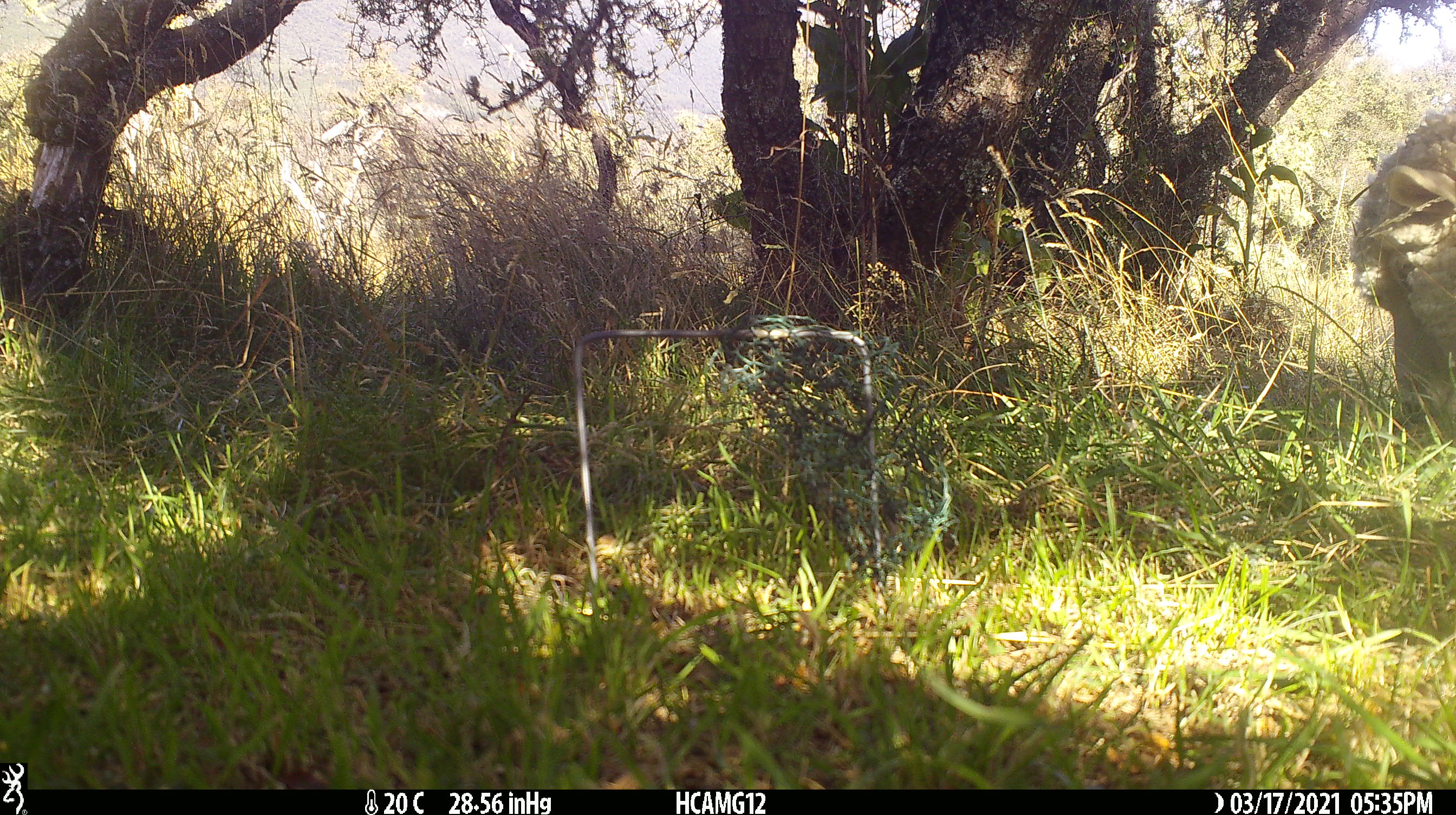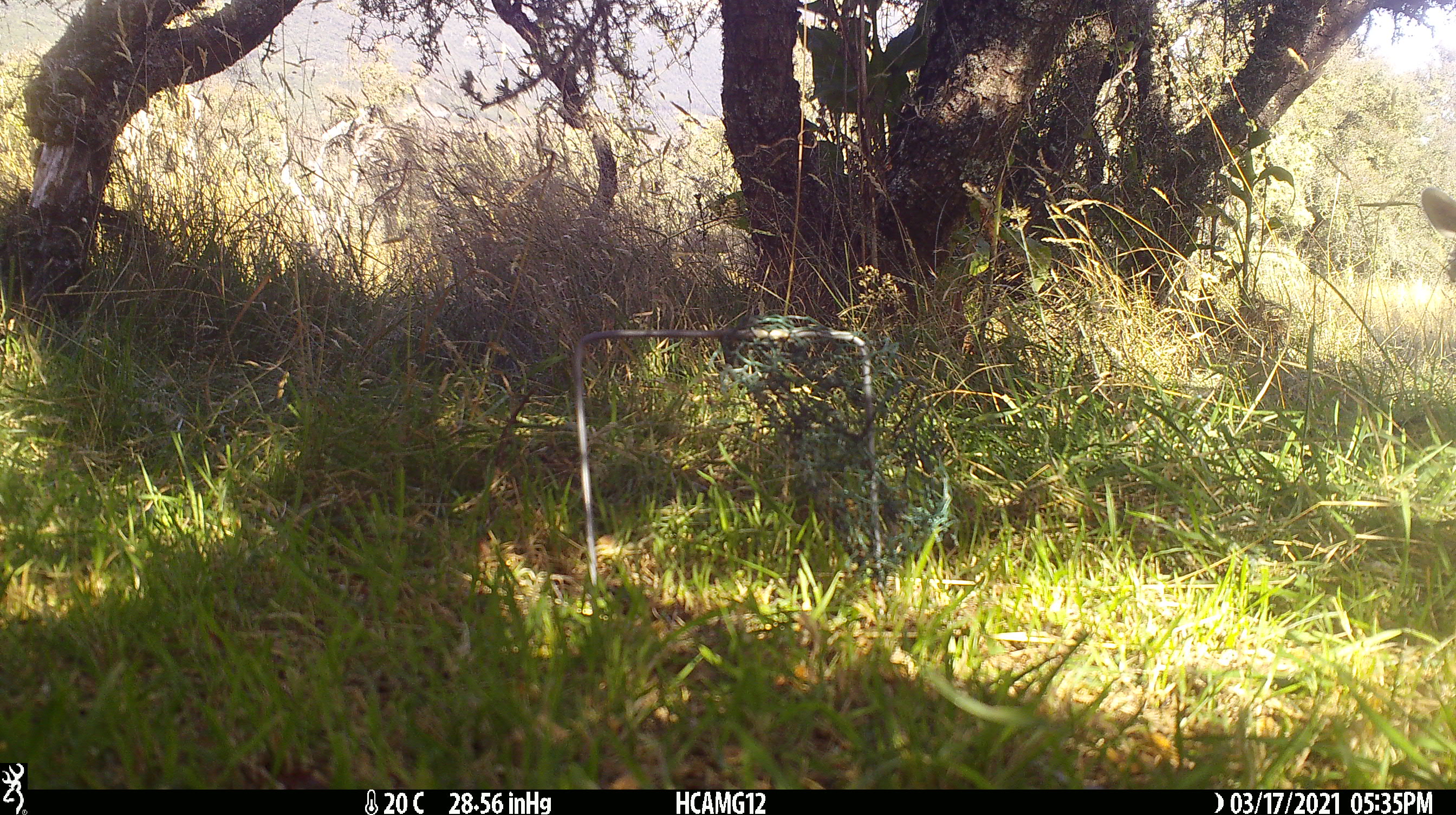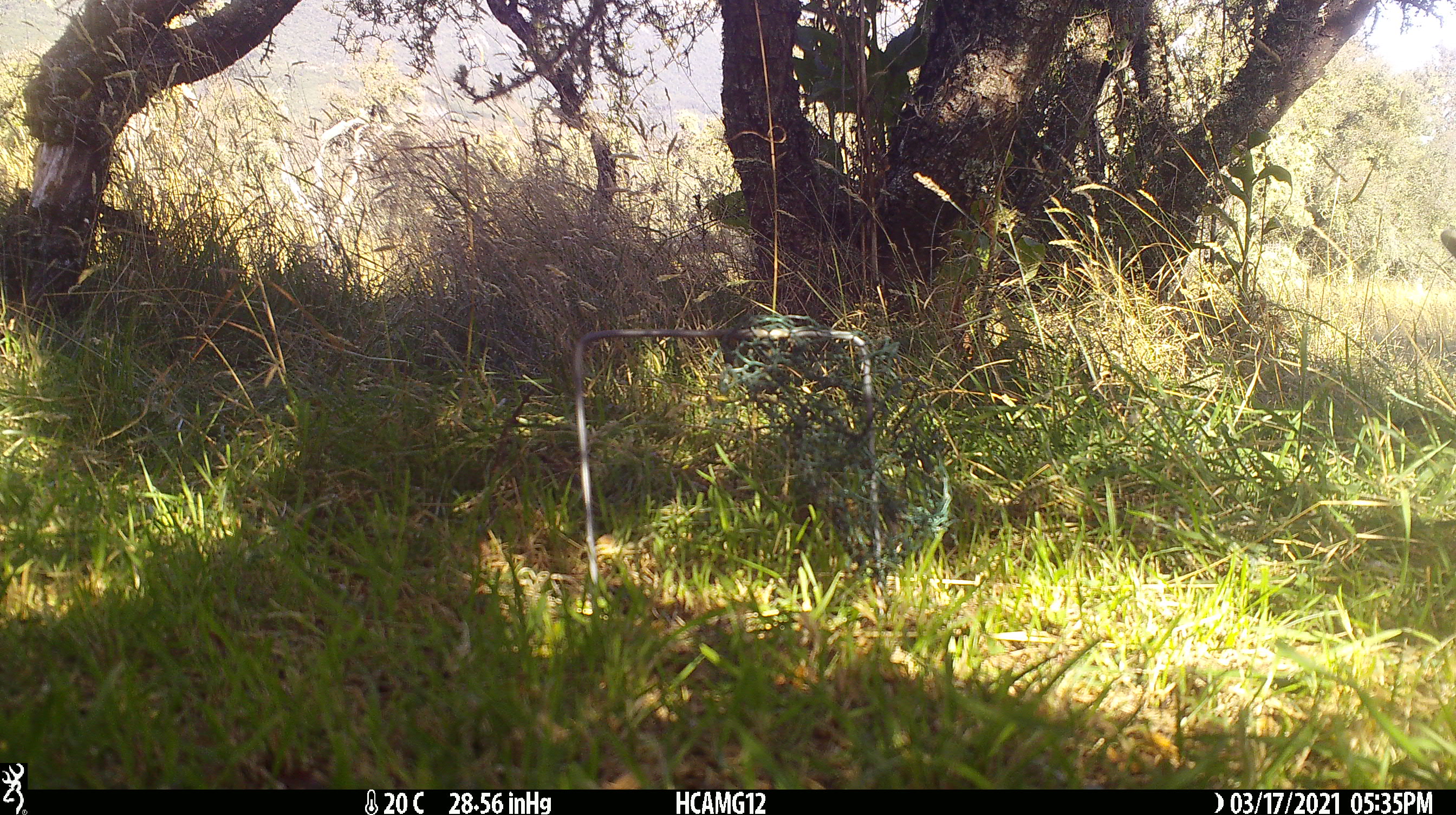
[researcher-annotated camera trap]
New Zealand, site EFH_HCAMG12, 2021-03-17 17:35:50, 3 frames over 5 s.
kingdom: Animalia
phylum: Chordata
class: Mammalia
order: Artiodactyla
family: Bovidae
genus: Ovis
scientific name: Ovis aries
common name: domestic sheep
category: sheep